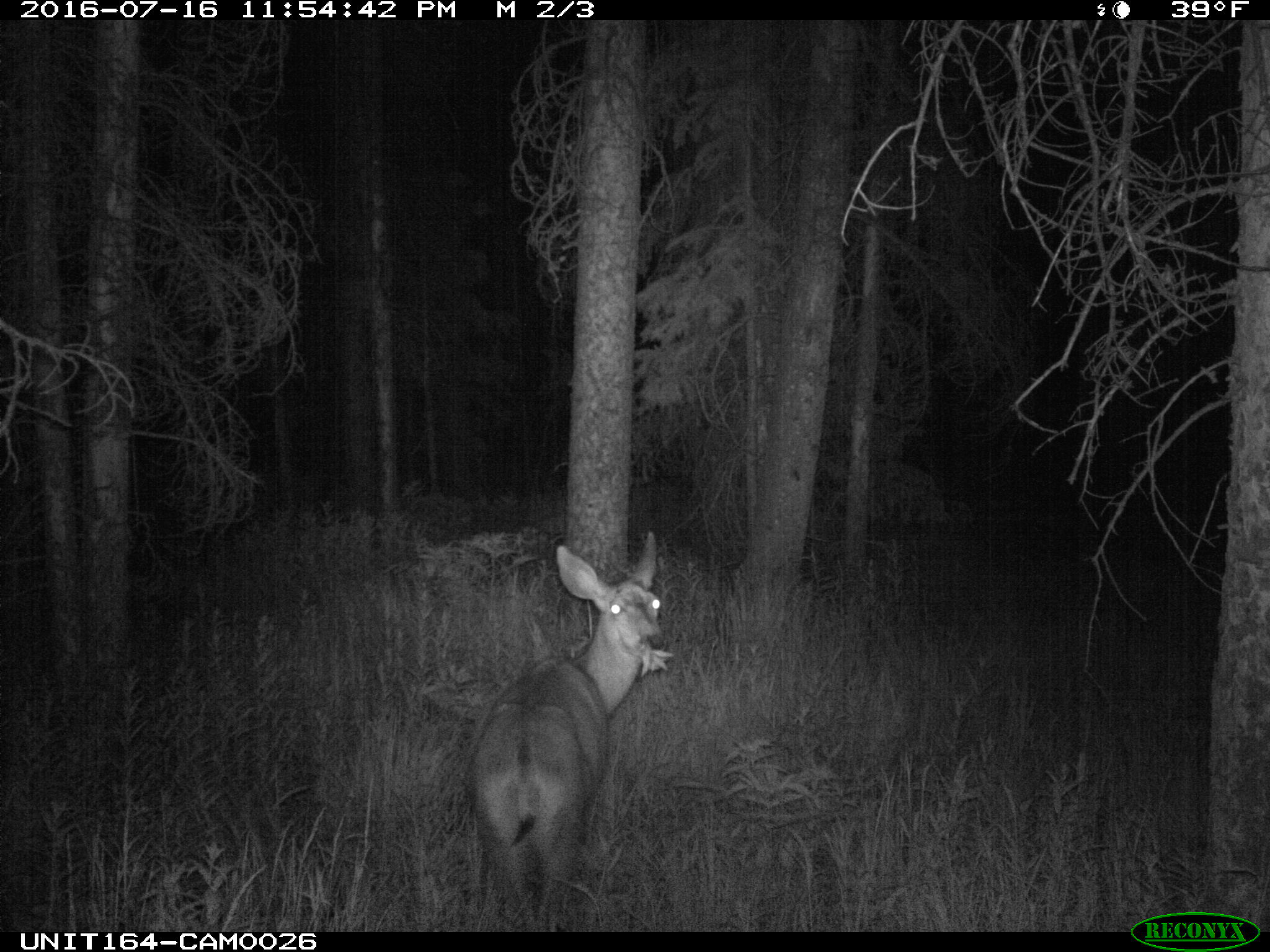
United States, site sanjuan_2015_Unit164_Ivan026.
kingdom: Animalia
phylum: Chordata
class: Mammalia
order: Artiodactyla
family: Cervidae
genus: Odocoileus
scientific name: Odocoileus hemionus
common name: mule deer